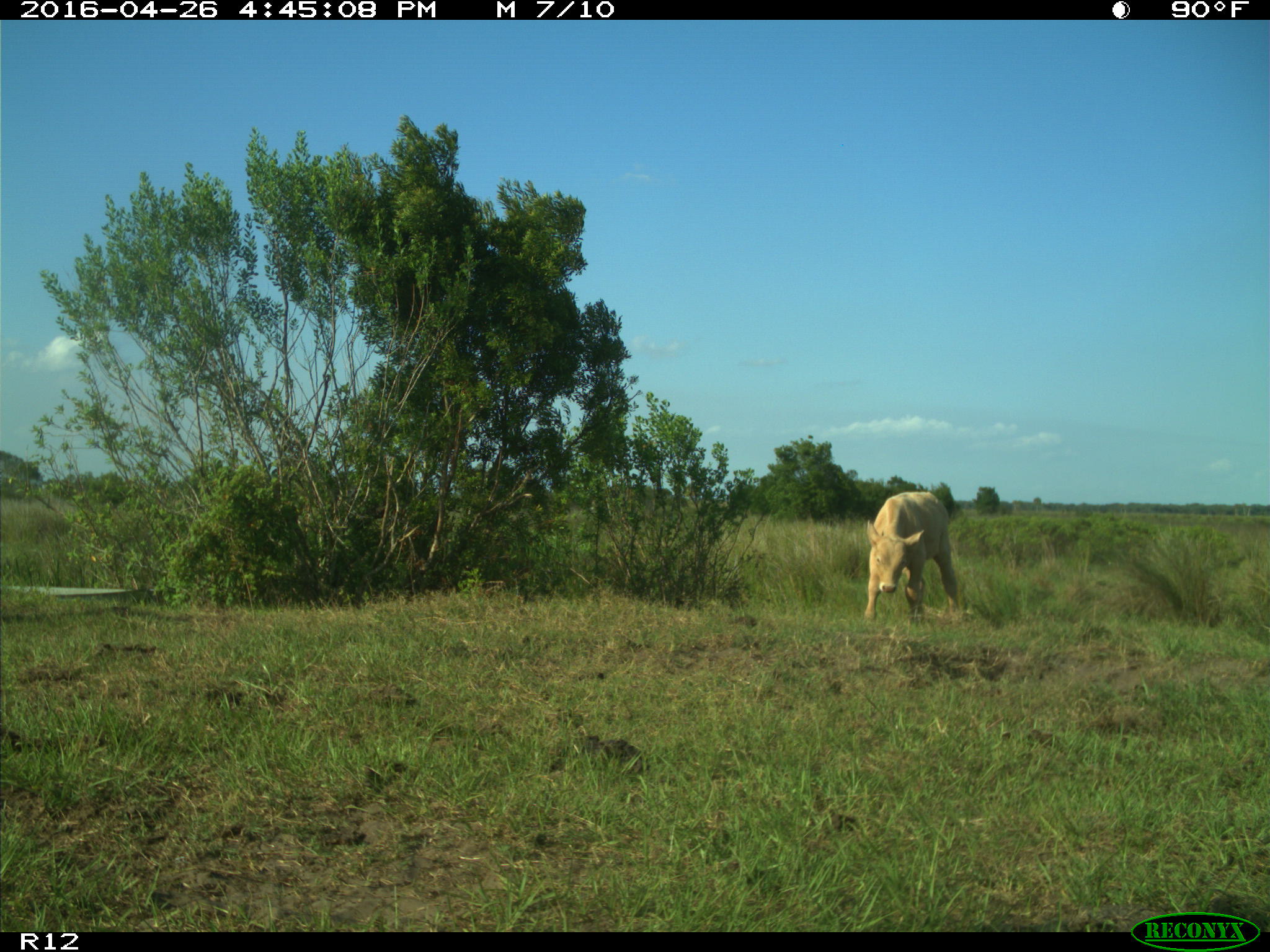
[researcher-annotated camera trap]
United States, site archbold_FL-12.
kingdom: Animalia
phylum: Chordata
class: Mammalia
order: Artiodactyla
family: Bovidae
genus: Bos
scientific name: Bos taurus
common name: domestic cow